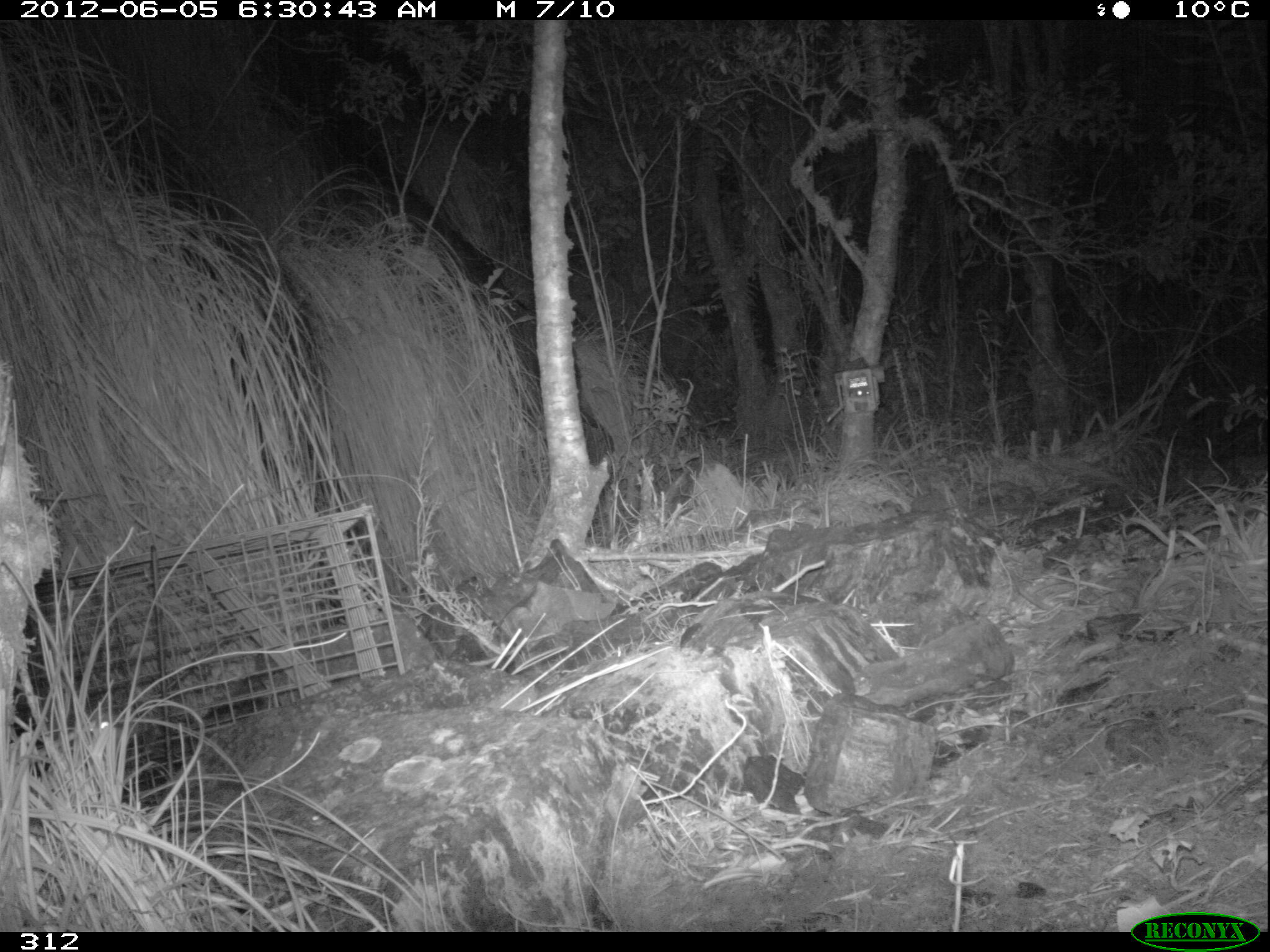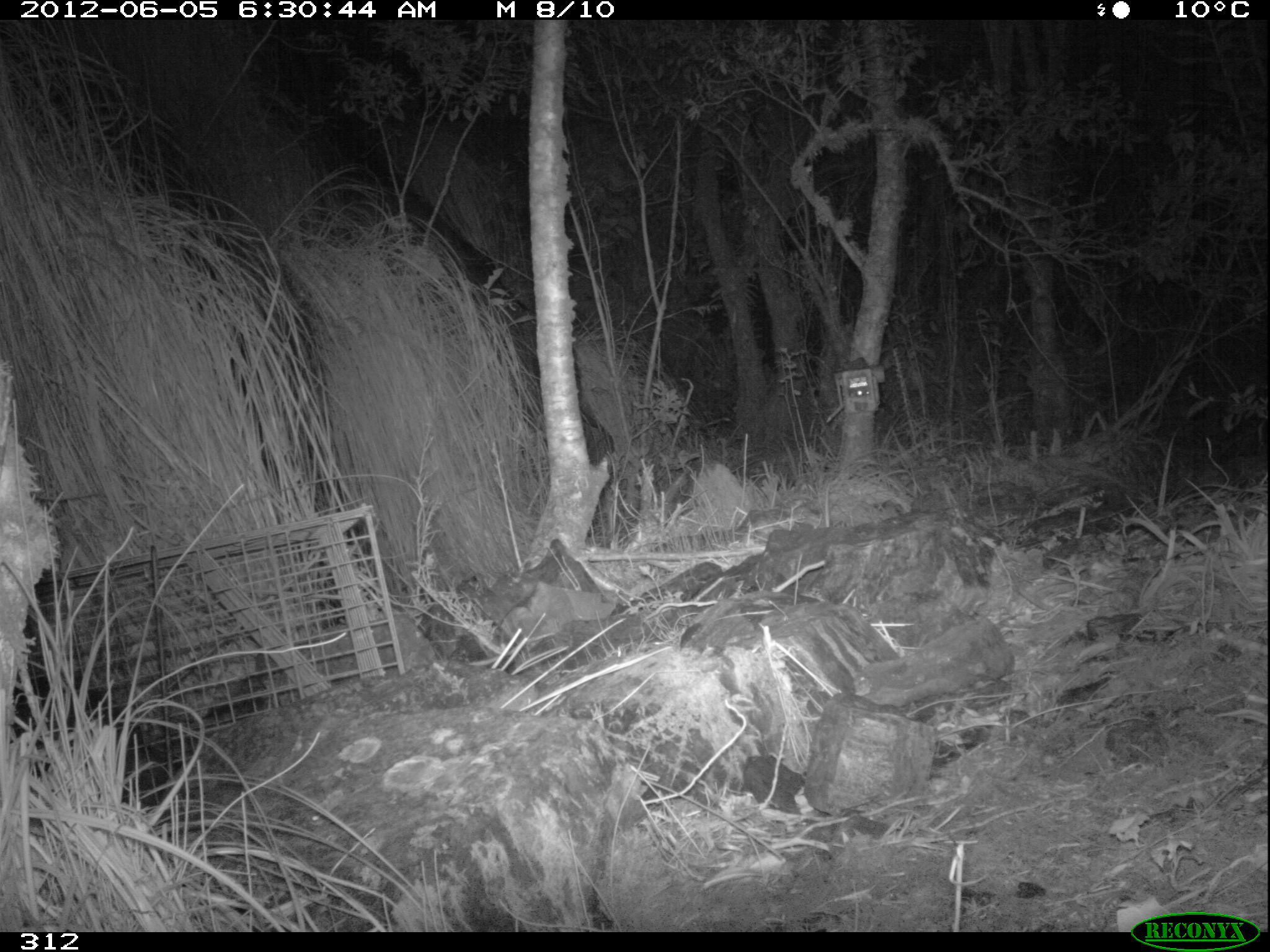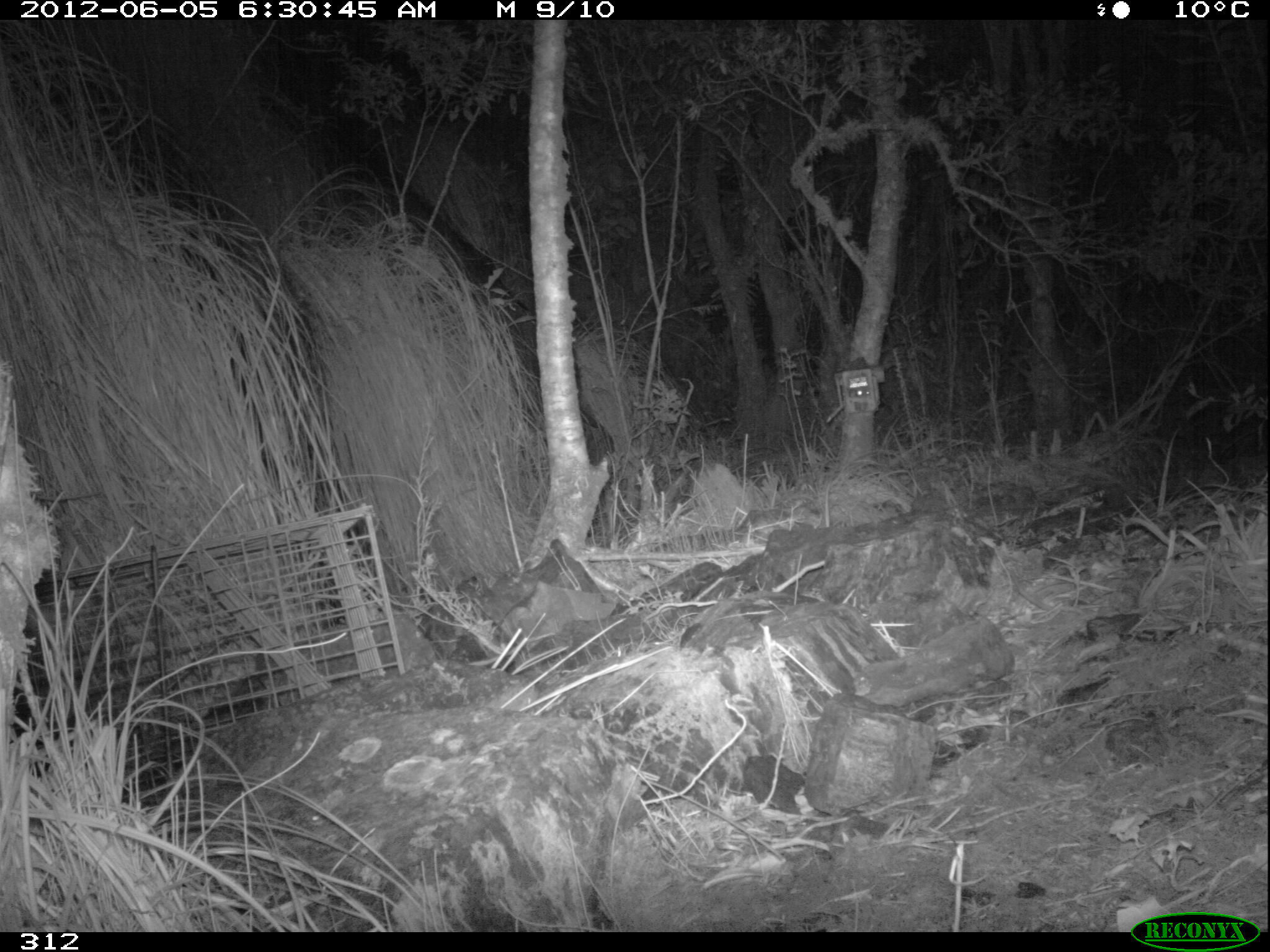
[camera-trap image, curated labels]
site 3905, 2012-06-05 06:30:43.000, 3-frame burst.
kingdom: Animalia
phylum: Chordata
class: Mammalia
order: Didelphimorphia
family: Didelphidae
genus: Didelphis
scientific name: Didelphis pernigra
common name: andean white-eared opossum